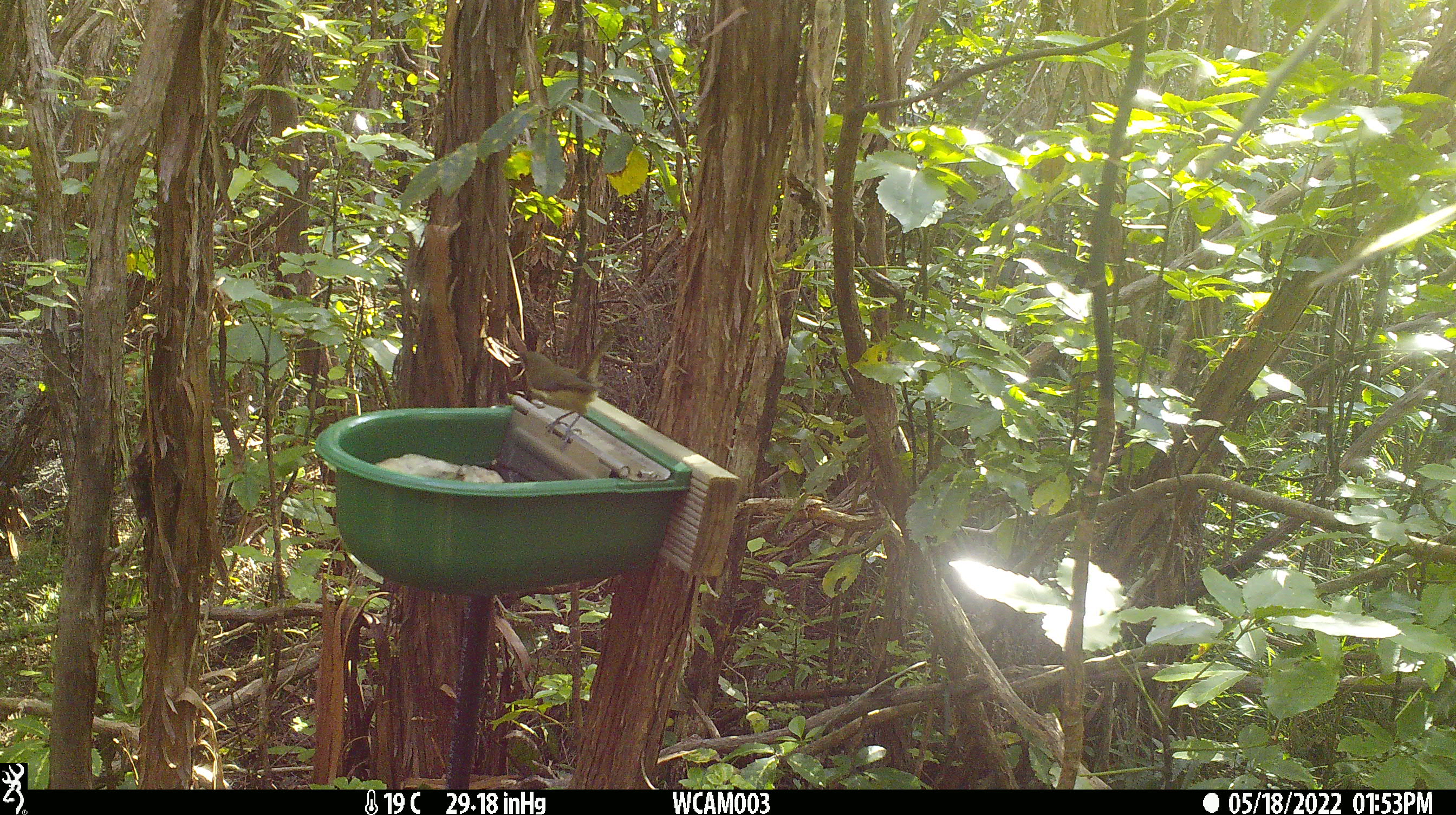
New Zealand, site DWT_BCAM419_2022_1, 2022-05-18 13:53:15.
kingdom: Animalia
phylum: Chordata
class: Aves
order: Passeriformes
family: Meliphagidae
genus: Anthornis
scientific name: Anthornis melanura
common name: new zealand bellbird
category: bellbird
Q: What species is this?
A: Bellbird (new zealand bellbird) (Anthornis melanura).